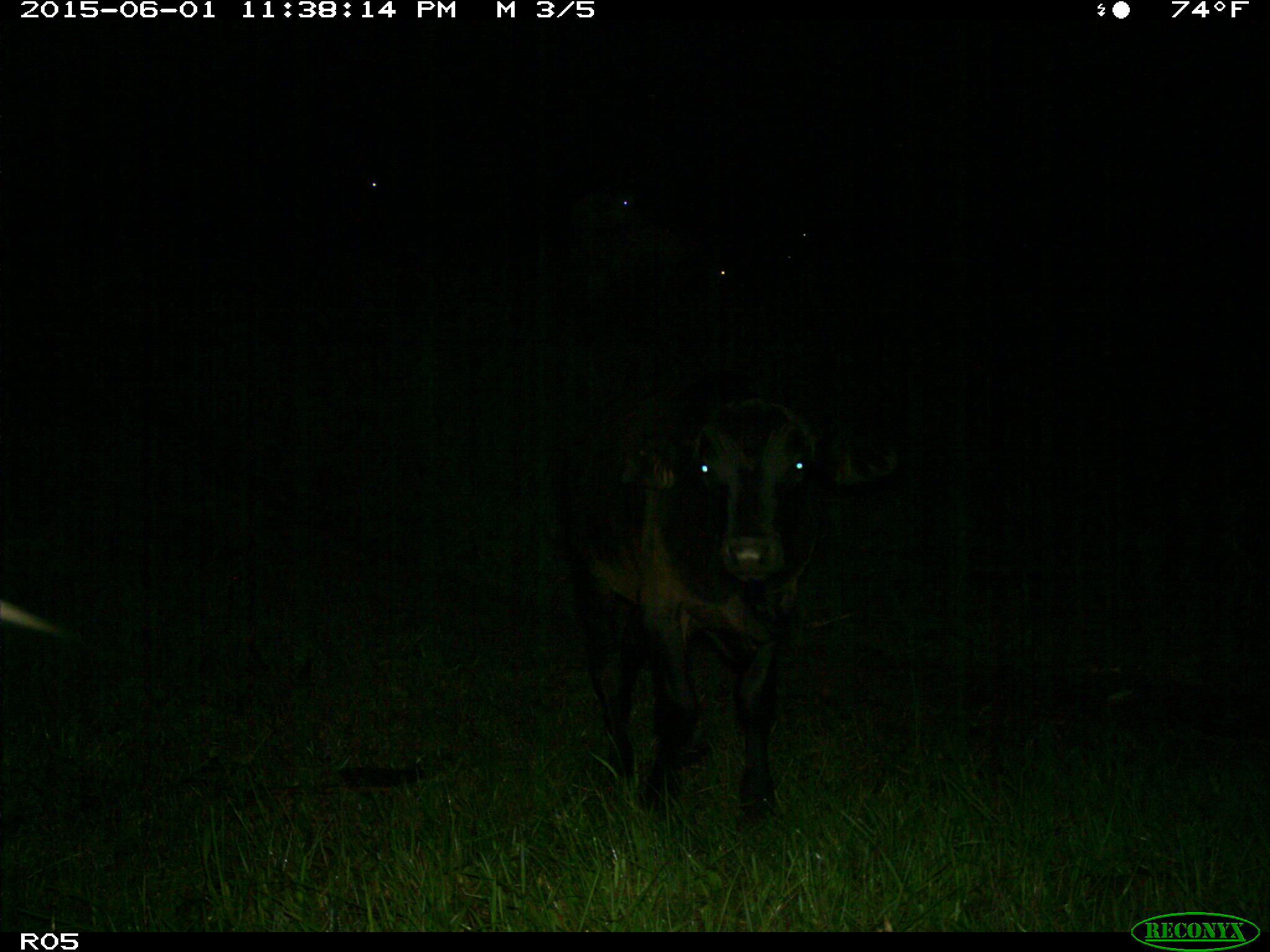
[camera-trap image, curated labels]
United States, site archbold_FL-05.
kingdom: Animalia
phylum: Chordata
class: Mammalia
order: Artiodactyla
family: Bovidae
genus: Bos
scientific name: Bos taurus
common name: domestic cow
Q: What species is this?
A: Bos taurus (domestic cow).